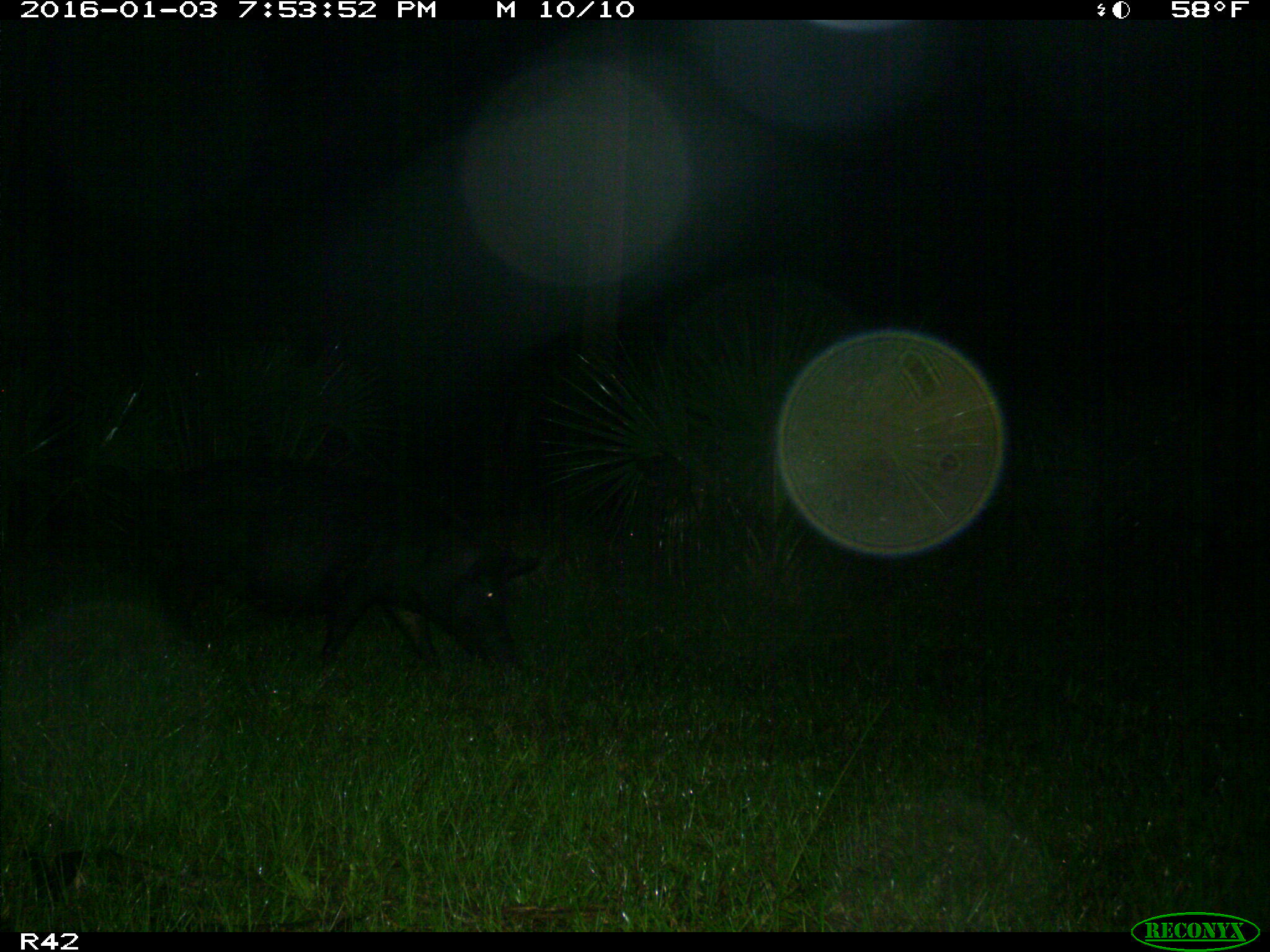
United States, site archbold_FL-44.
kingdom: Animalia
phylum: Chordata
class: Mammalia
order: Artiodactyla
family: Suidae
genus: Sus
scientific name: Sus scrofa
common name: wild boar